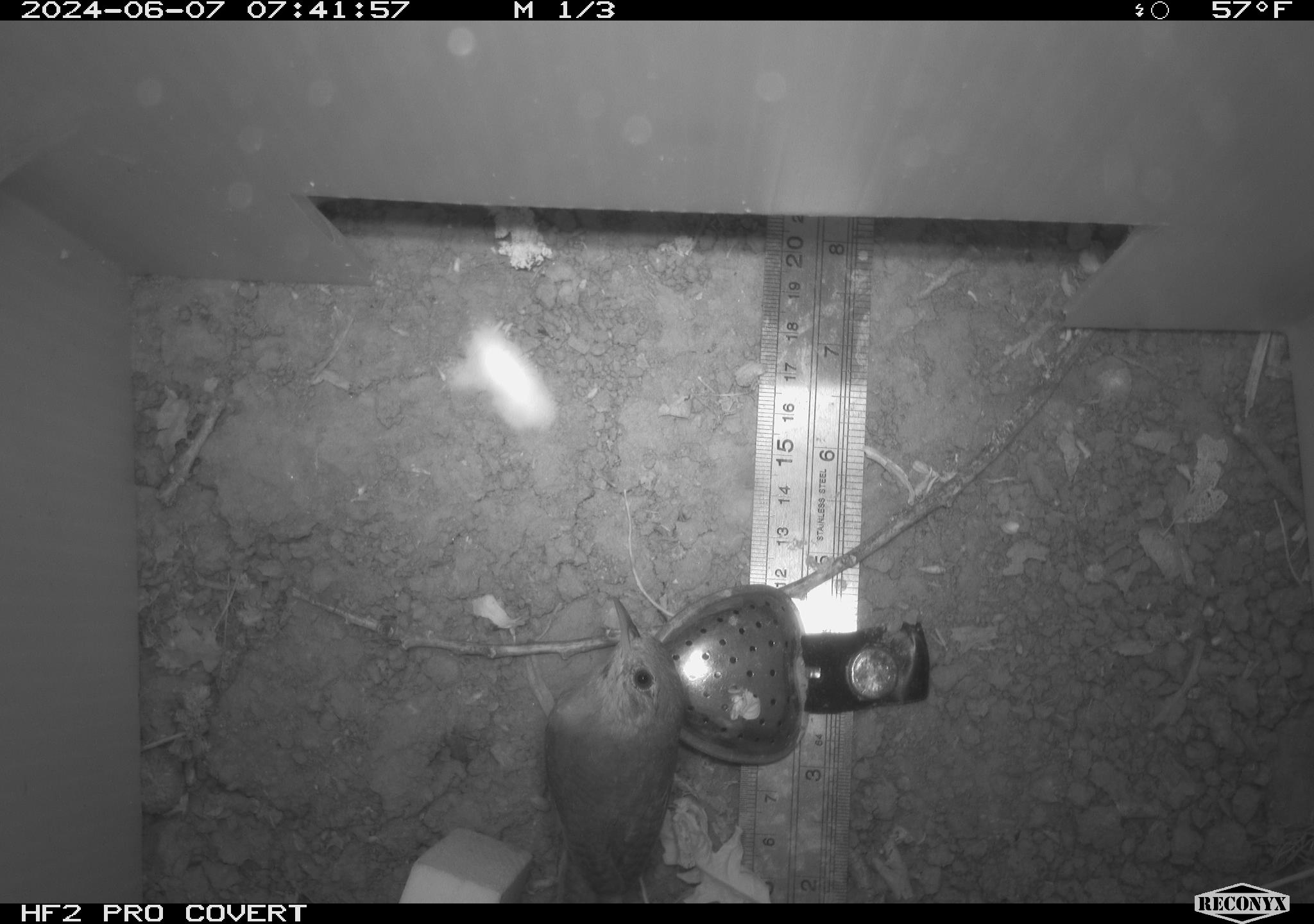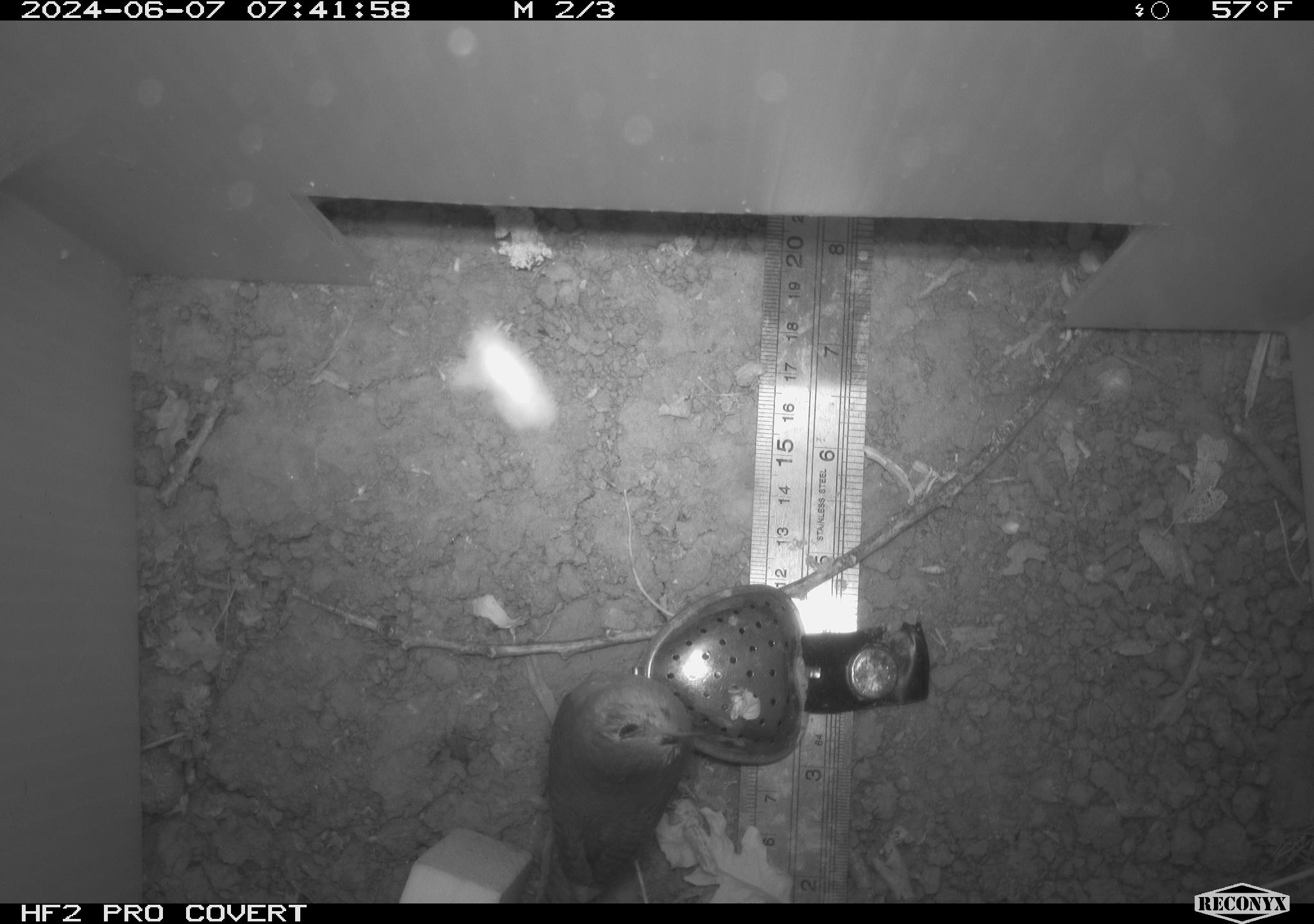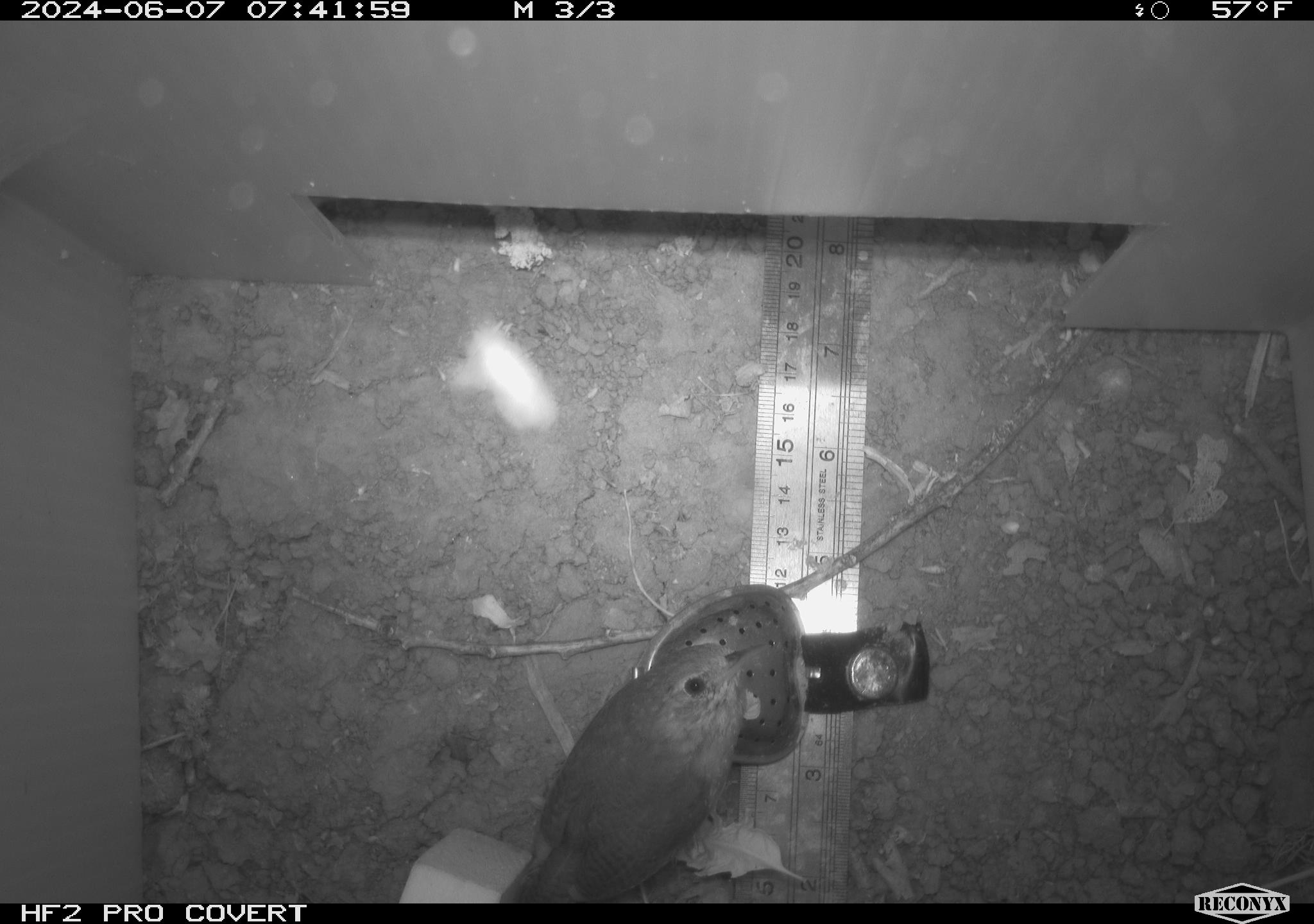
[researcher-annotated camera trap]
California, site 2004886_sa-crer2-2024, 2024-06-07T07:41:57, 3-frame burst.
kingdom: Animalia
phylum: Chordata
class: Aves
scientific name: Aves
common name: bird